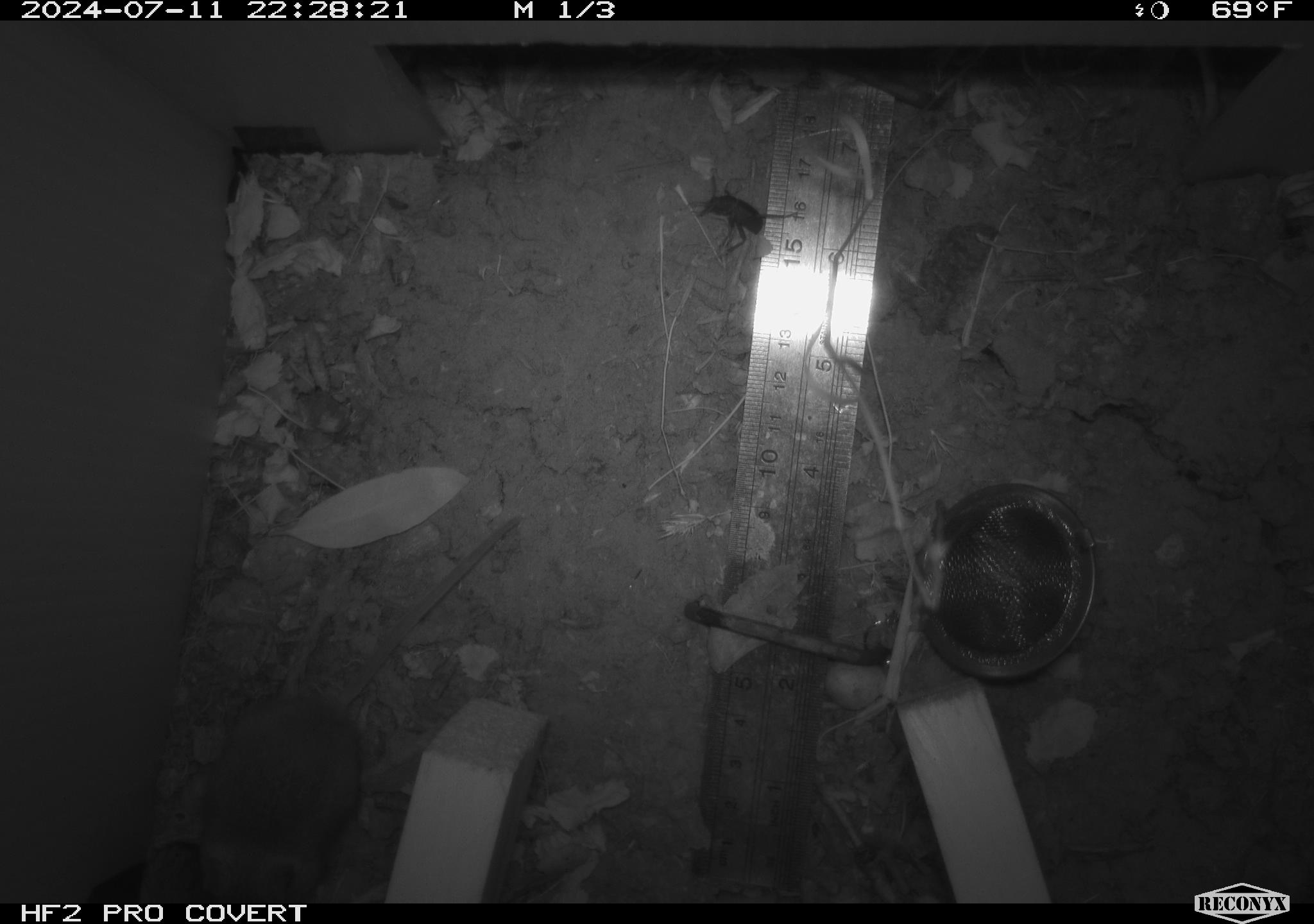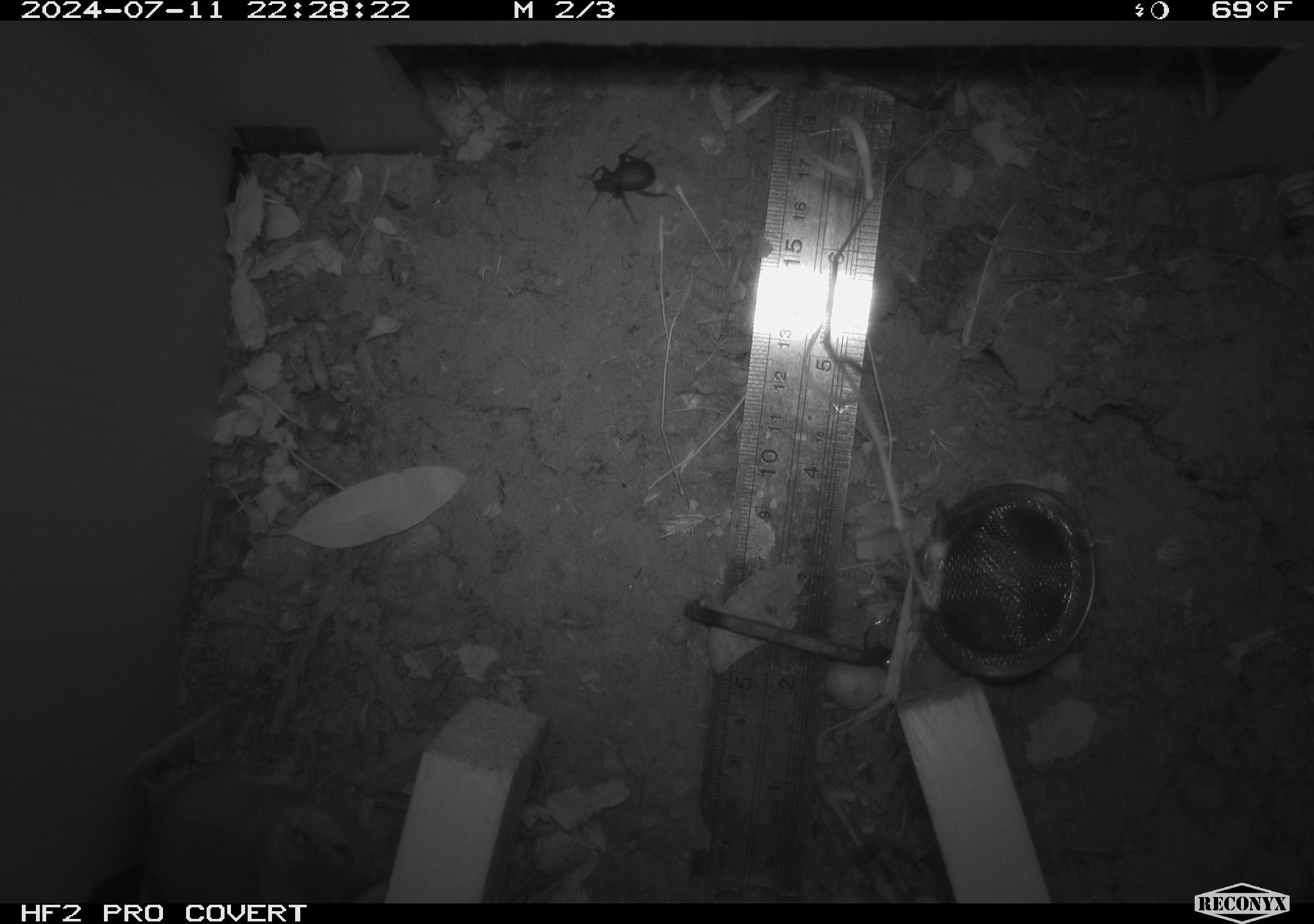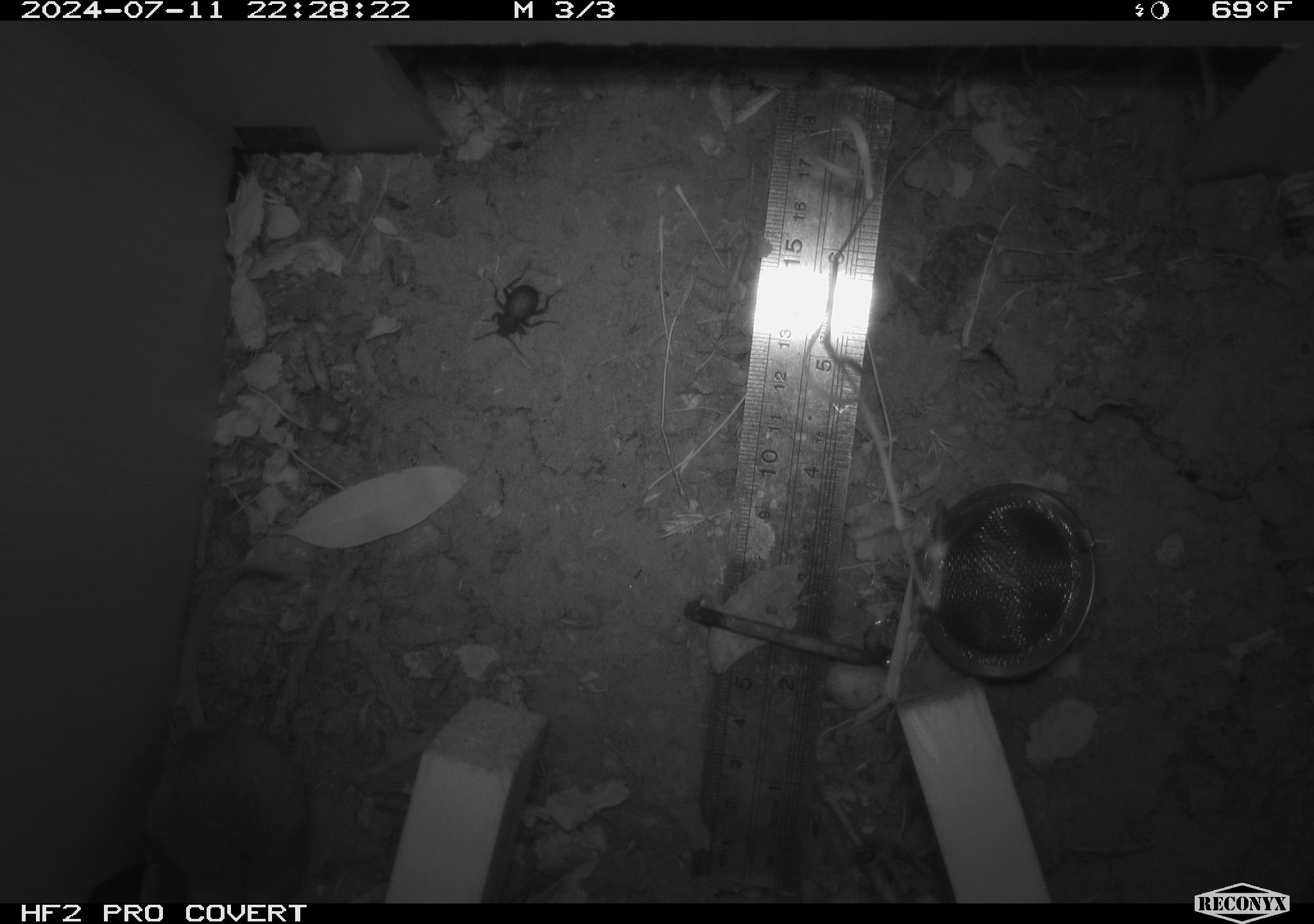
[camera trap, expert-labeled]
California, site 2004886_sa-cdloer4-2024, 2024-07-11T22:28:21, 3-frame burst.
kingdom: Animalia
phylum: Chordata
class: Mammalia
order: Rodentia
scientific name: Rodentia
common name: rodent